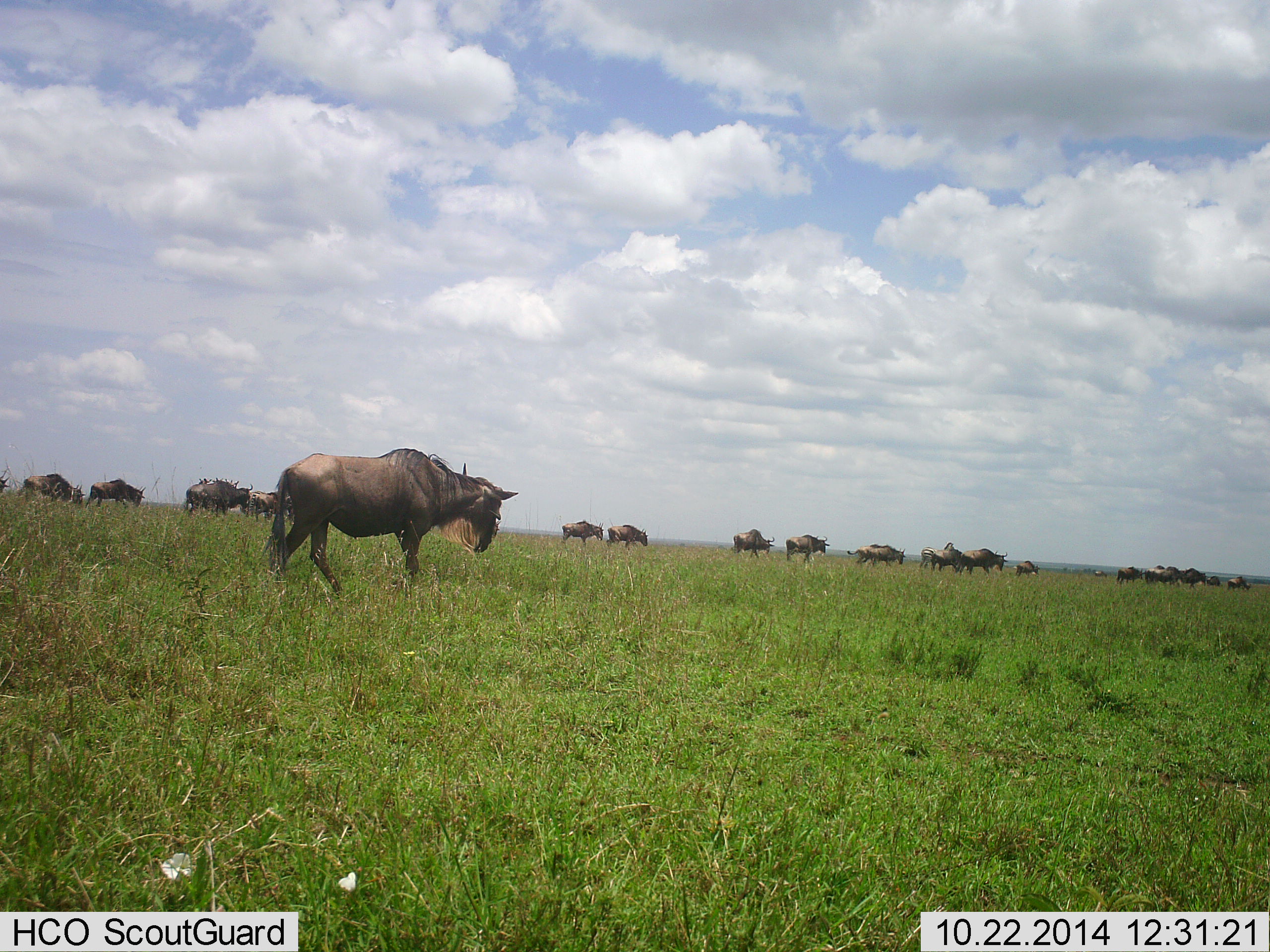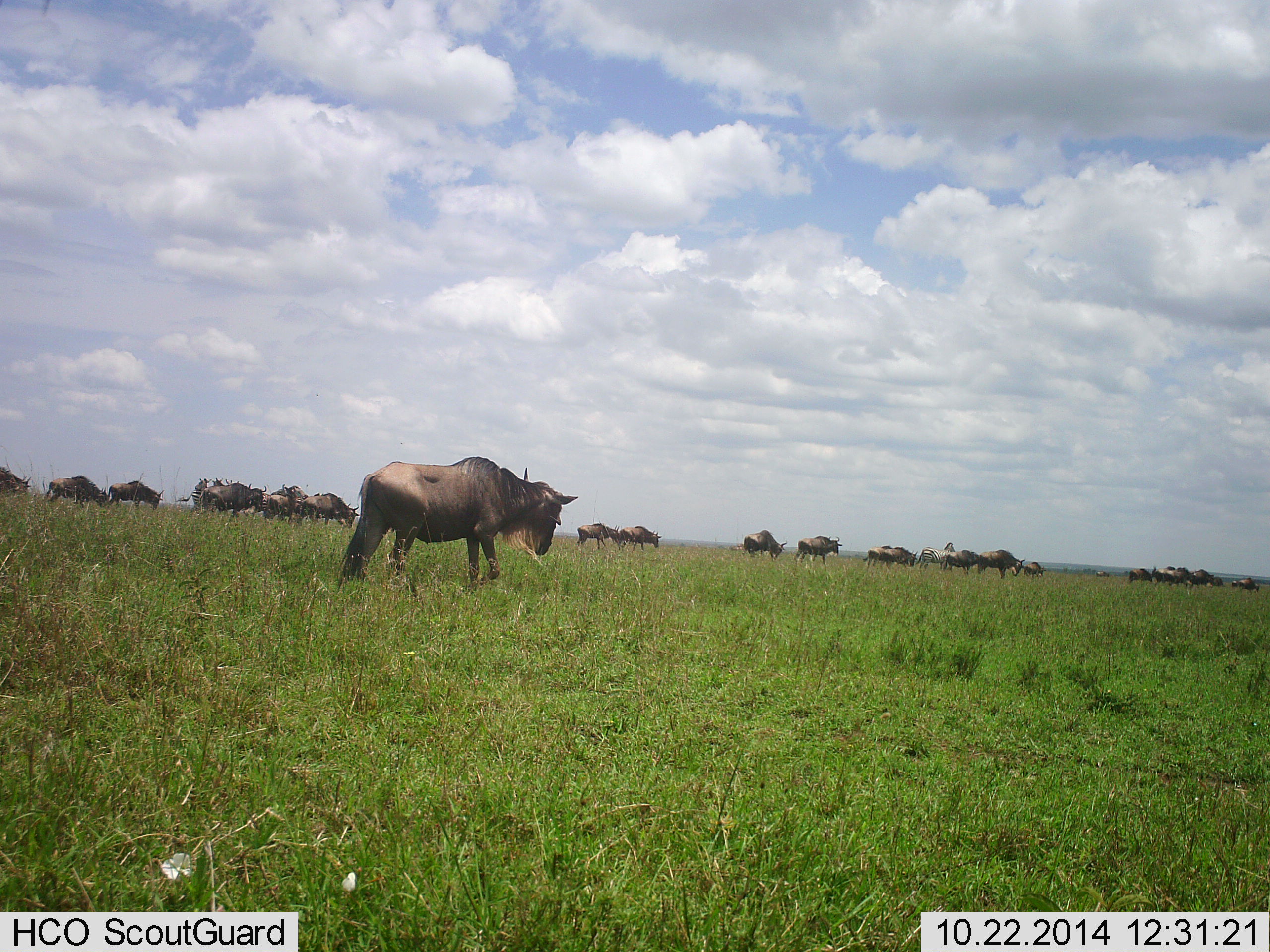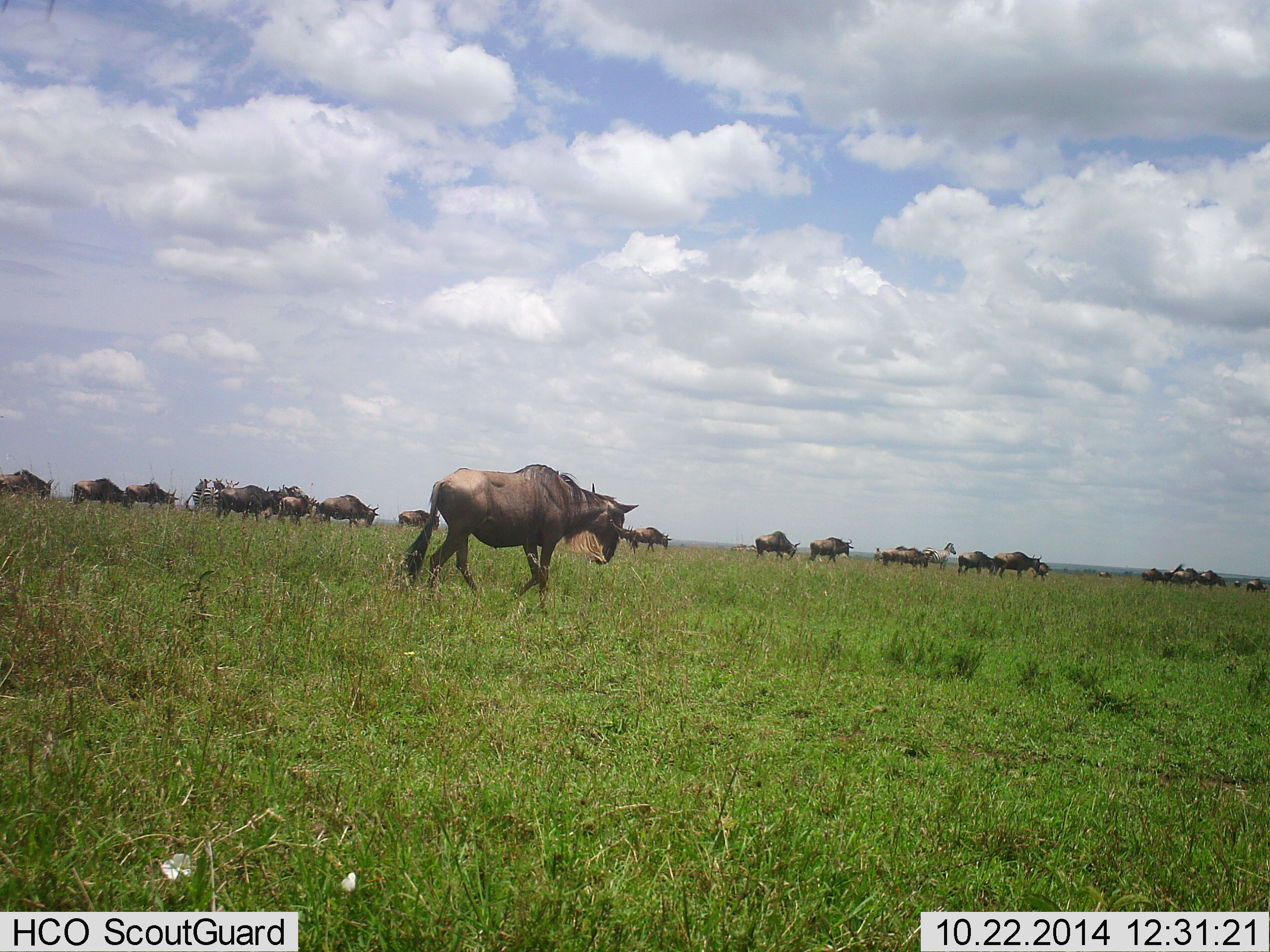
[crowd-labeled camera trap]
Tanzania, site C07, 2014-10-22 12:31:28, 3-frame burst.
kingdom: Animalia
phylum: Chordata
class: Mammalia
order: Artiodactyla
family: Bovidae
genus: Connochaetes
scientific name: Connochaetes taurinus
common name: blue wildebeest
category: wildebeest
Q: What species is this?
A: Wildebeest (blue wildebeest) (Connochaetes taurinus).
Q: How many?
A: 11-50.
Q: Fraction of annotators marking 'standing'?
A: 7%.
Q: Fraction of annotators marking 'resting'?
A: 0%.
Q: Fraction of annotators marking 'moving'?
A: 93%.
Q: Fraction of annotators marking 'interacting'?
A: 0%.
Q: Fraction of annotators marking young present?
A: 0%.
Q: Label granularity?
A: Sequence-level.